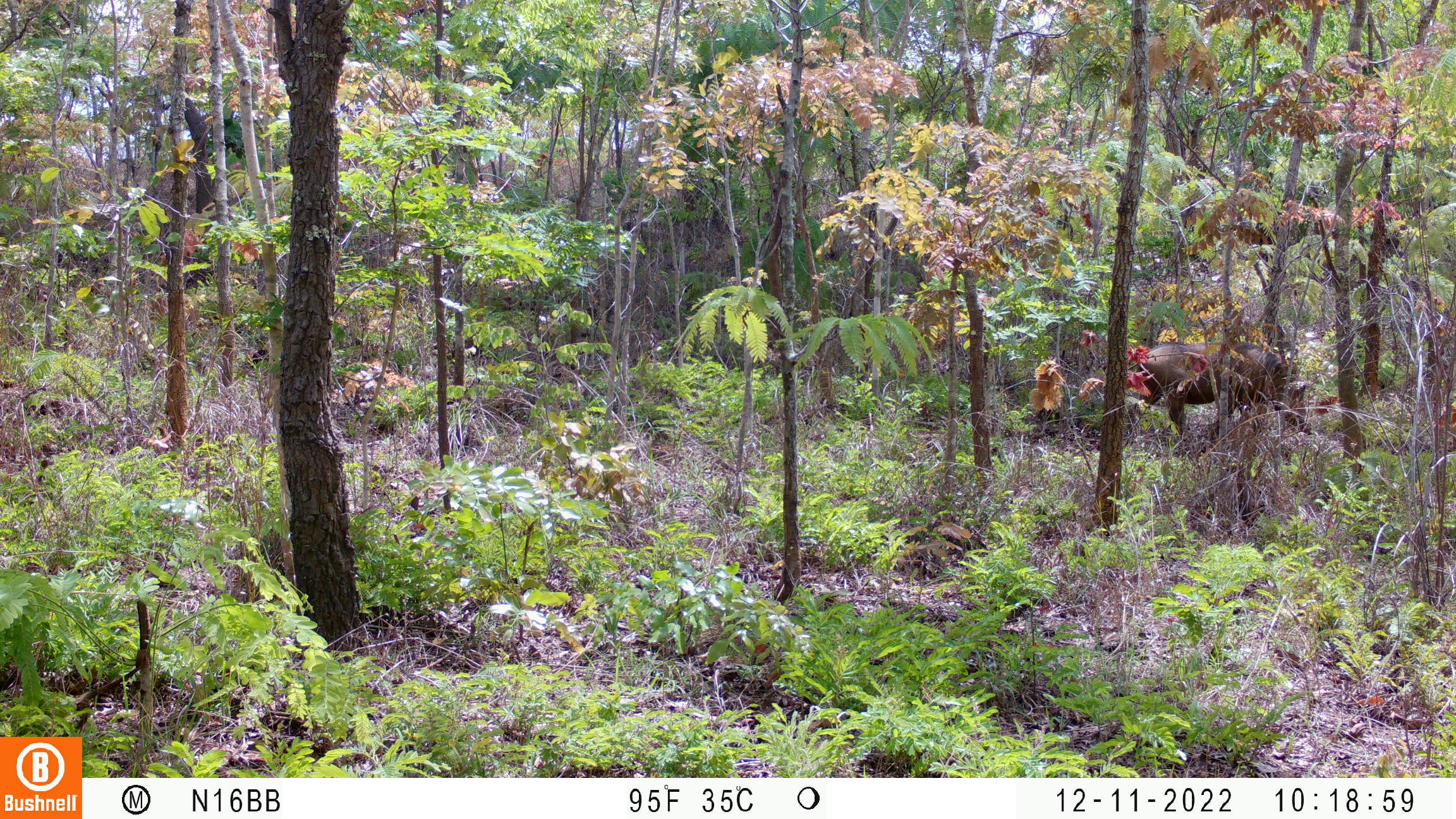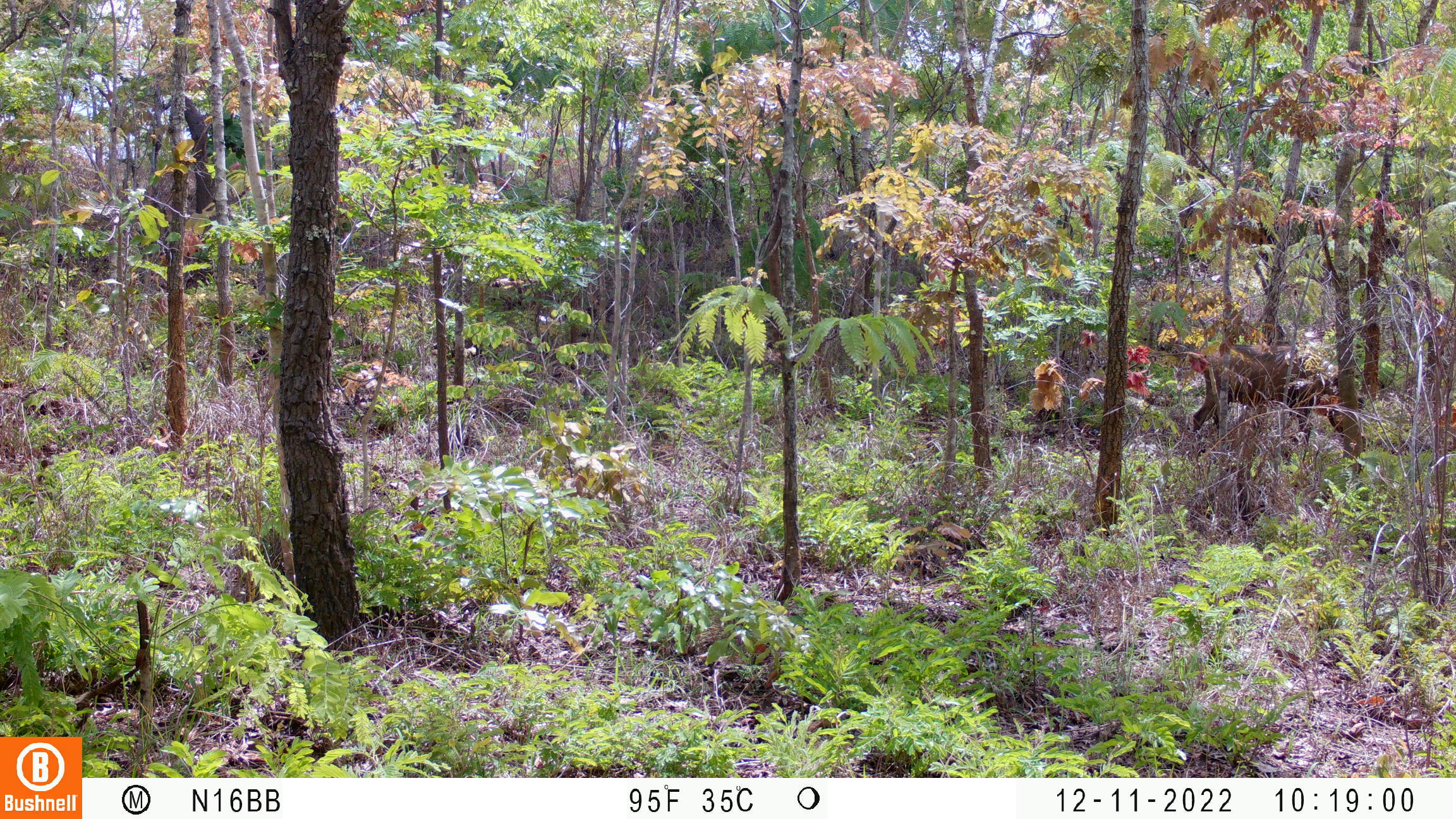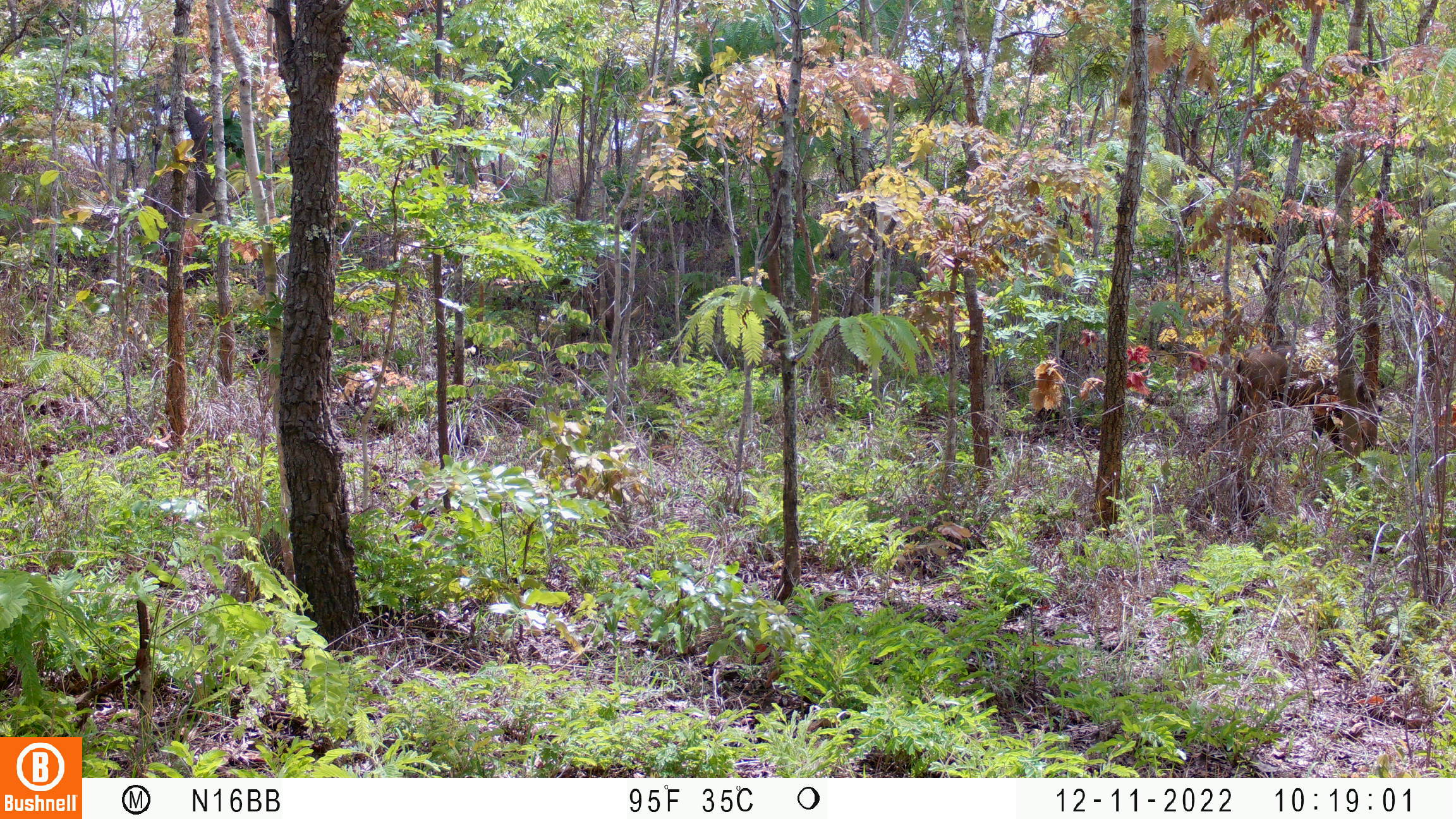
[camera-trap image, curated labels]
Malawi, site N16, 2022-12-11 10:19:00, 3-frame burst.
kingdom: Animalia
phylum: Chordata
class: Mammalia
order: Artiodactyla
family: Suidae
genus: Phacochoerus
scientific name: Phacochoerus africanus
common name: common warthog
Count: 1.